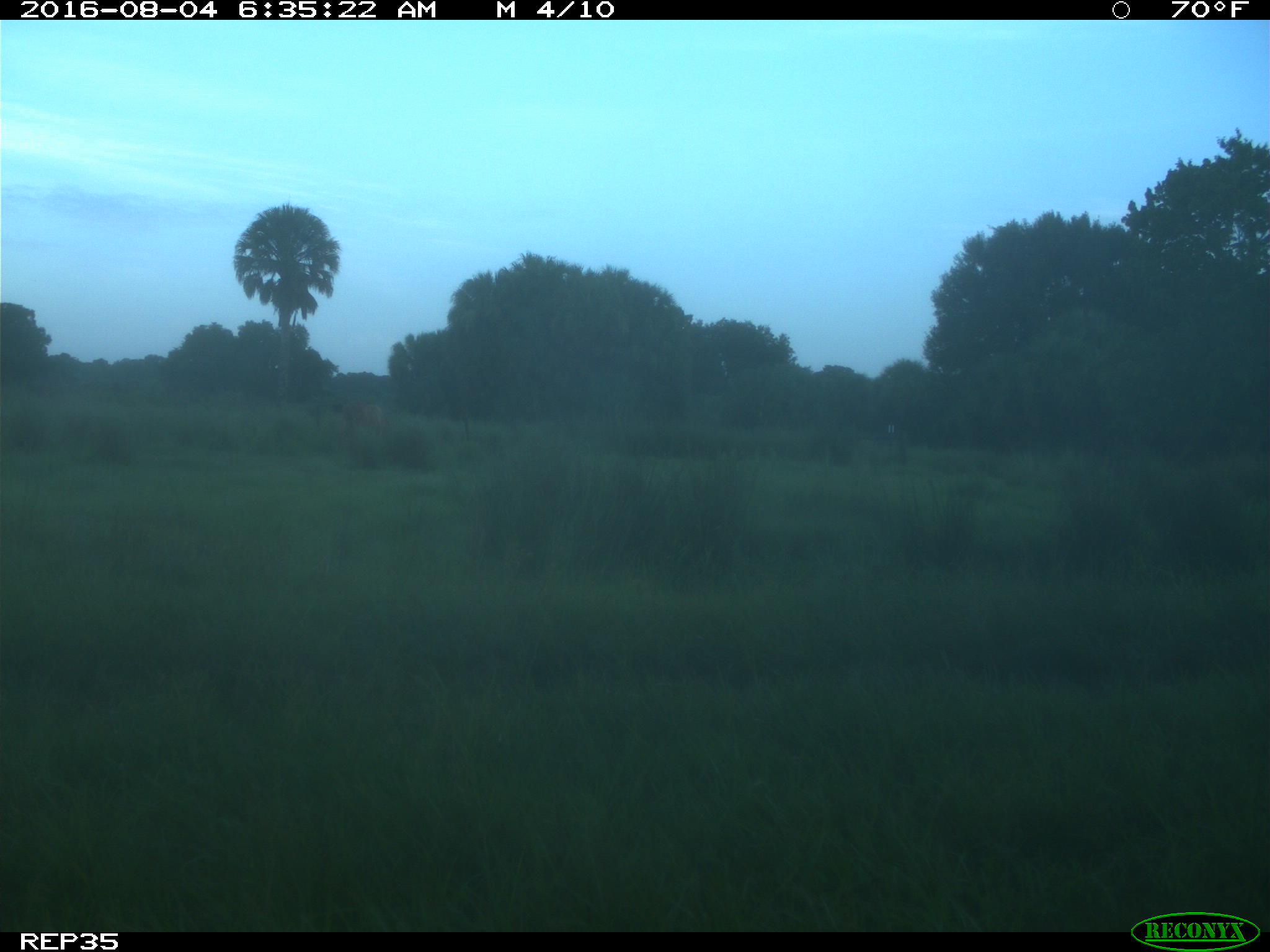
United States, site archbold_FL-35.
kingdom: Animalia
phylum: Chordata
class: Mammalia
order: Artiodactyla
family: Bovidae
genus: Bos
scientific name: Bos taurus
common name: domestic cow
Bos taurus (domestic cow).